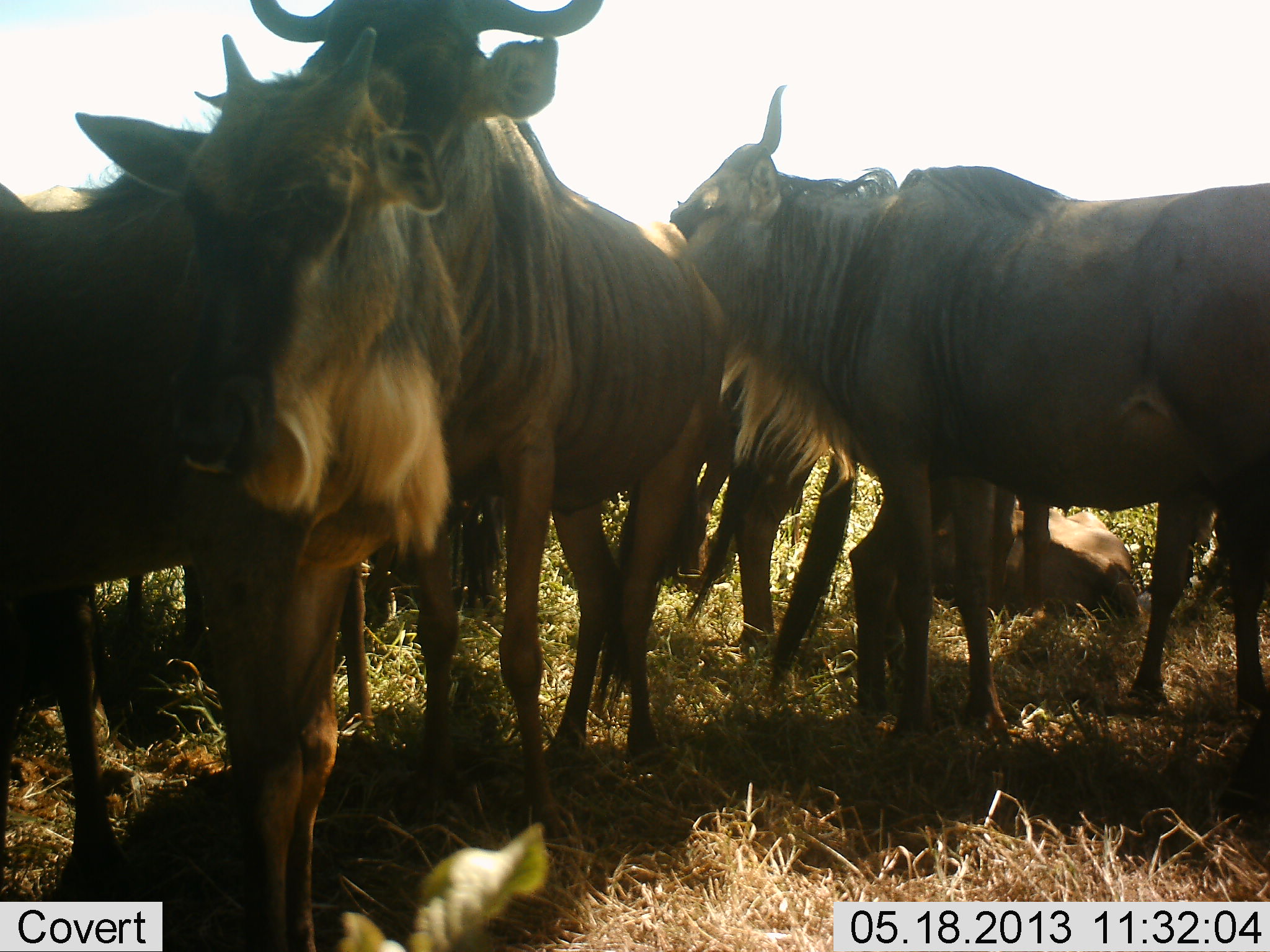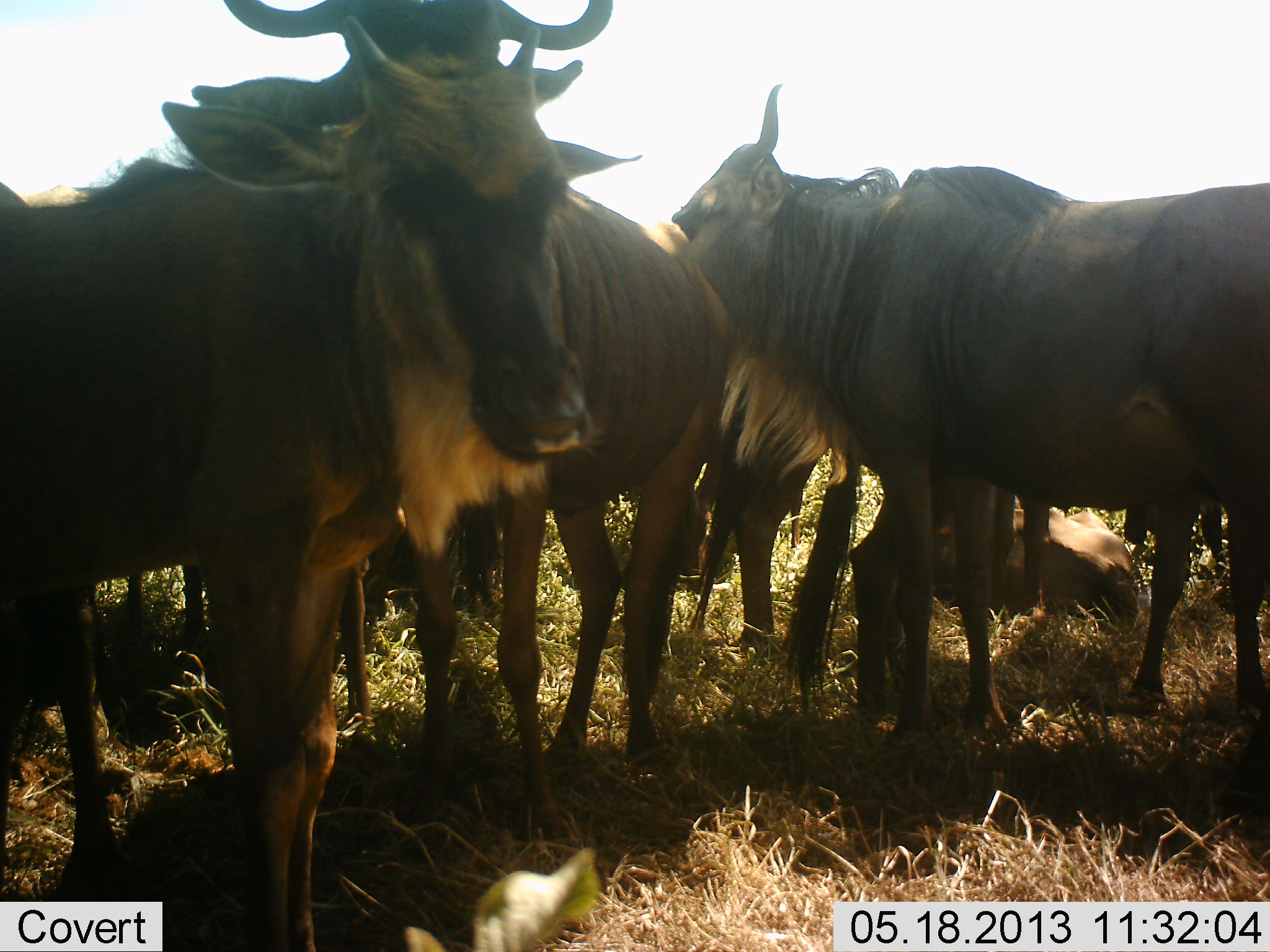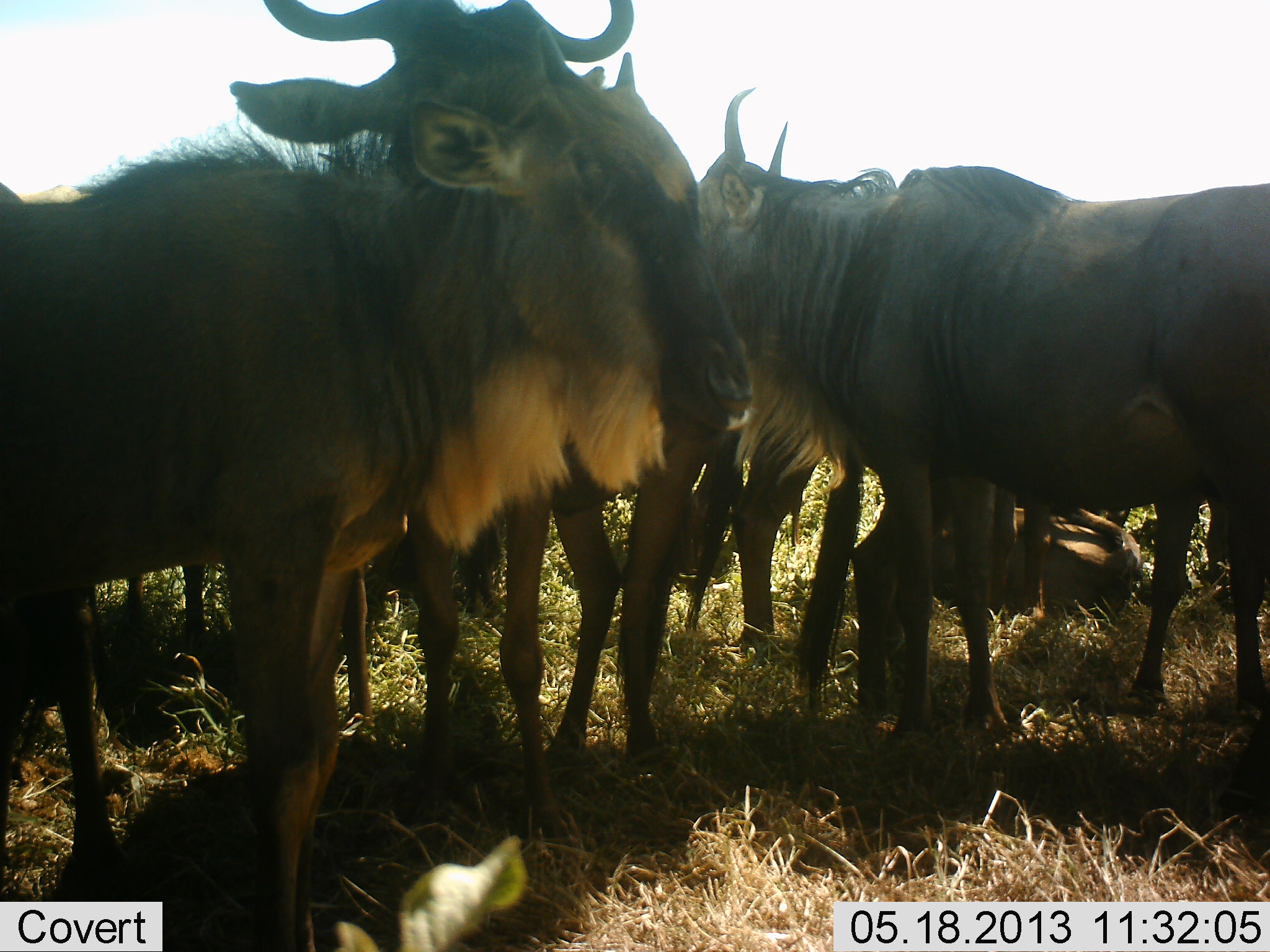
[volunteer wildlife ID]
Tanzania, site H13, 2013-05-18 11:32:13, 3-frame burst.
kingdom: Animalia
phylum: Chordata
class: Mammalia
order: Artiodactyla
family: Bovidae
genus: Connochaetes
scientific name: Connochaetes taurinus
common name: blue wildebeest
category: wildebeest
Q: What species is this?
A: Wildebeest (blue wildebeest) (Connochaetes taurinus).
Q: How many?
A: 7.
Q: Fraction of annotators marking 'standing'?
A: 90%.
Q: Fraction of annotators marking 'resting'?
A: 80%.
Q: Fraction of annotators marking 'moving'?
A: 0%.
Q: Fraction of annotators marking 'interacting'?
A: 30%.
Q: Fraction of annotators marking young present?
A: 30%.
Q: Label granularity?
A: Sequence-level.